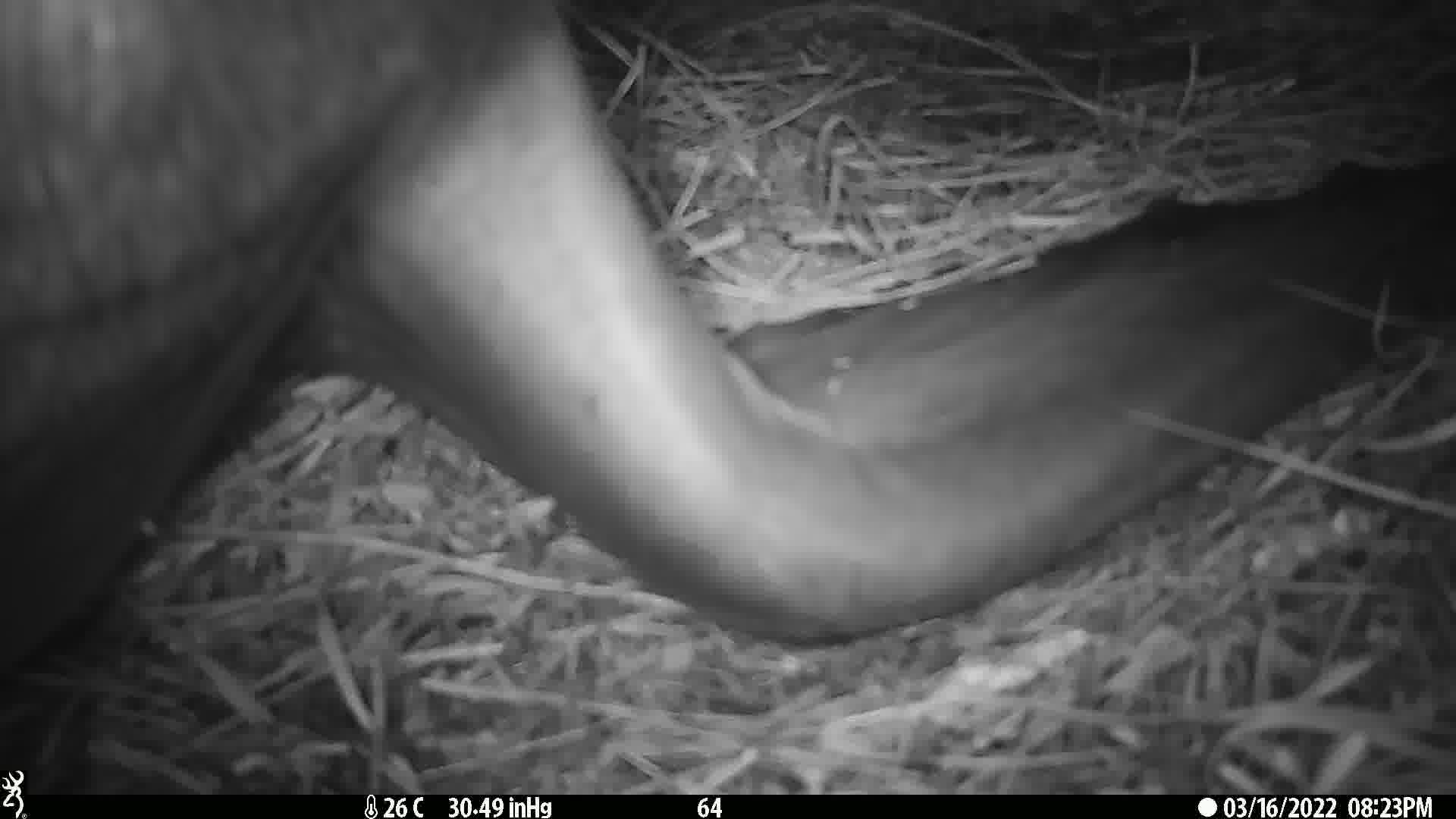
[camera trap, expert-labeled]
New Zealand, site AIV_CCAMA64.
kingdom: Animalia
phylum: Chordata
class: Mammalia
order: Carnivora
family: Otariidae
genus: Phocarctos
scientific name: Phocarctos hookeri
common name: new zealand sea lion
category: sealion